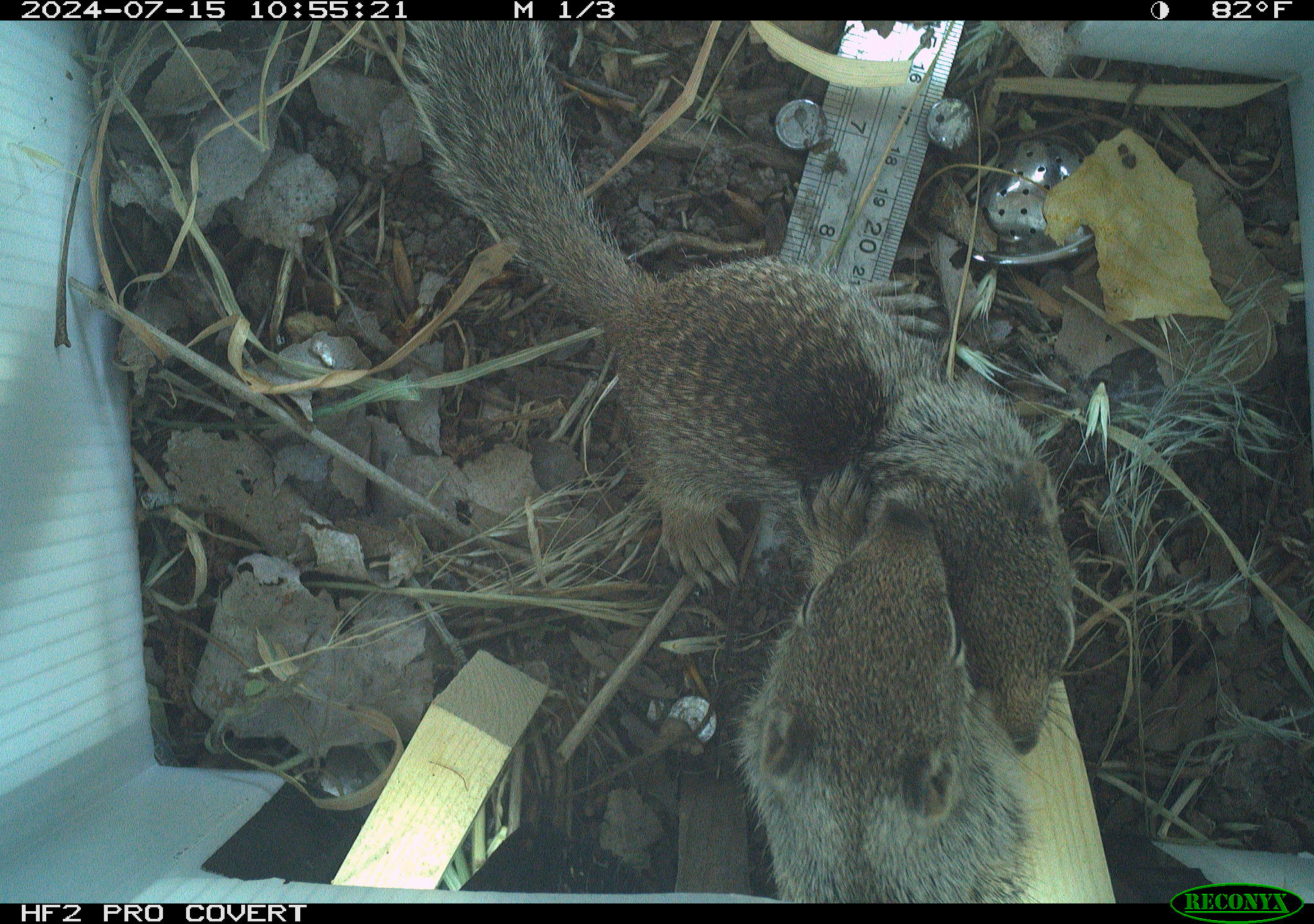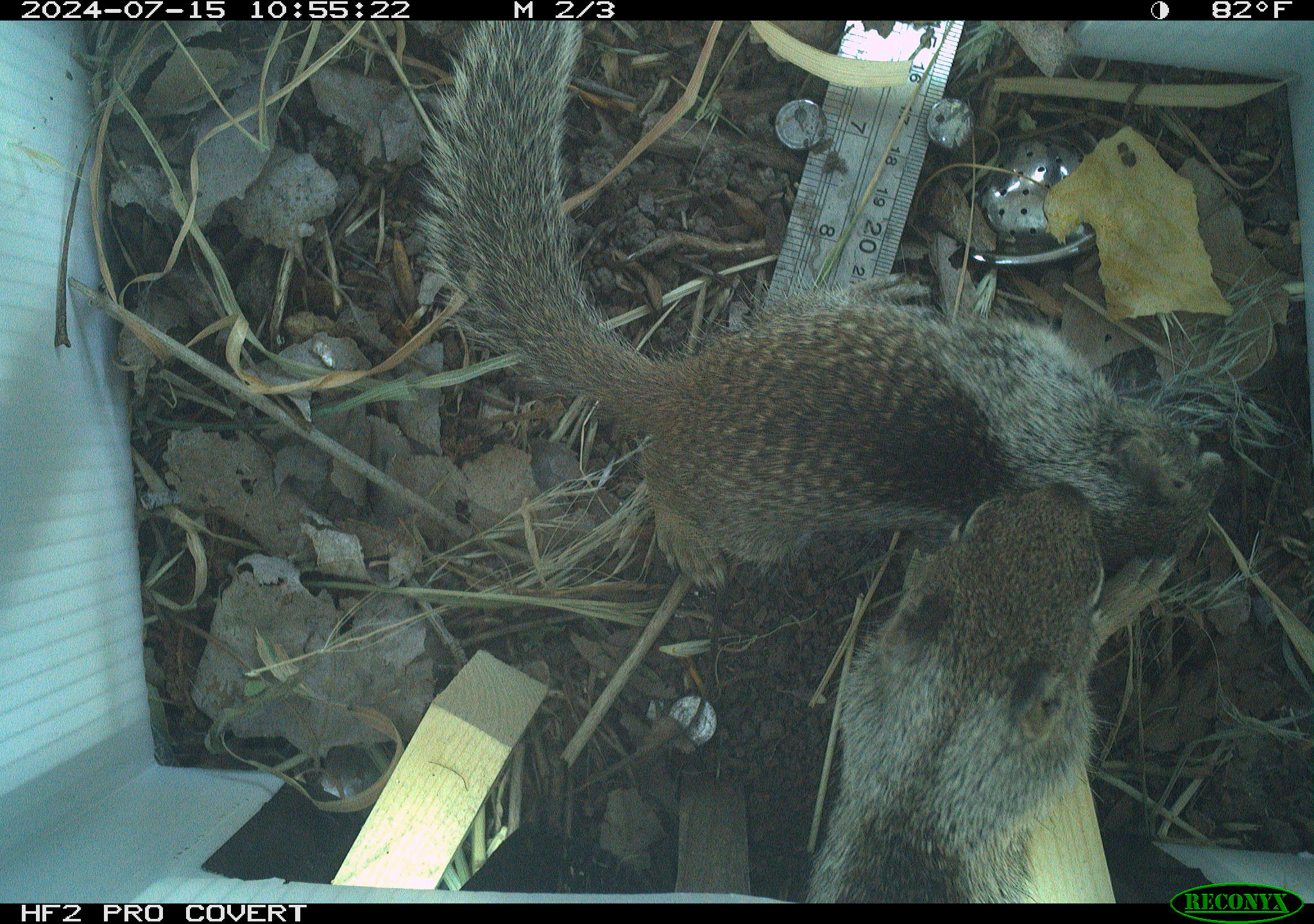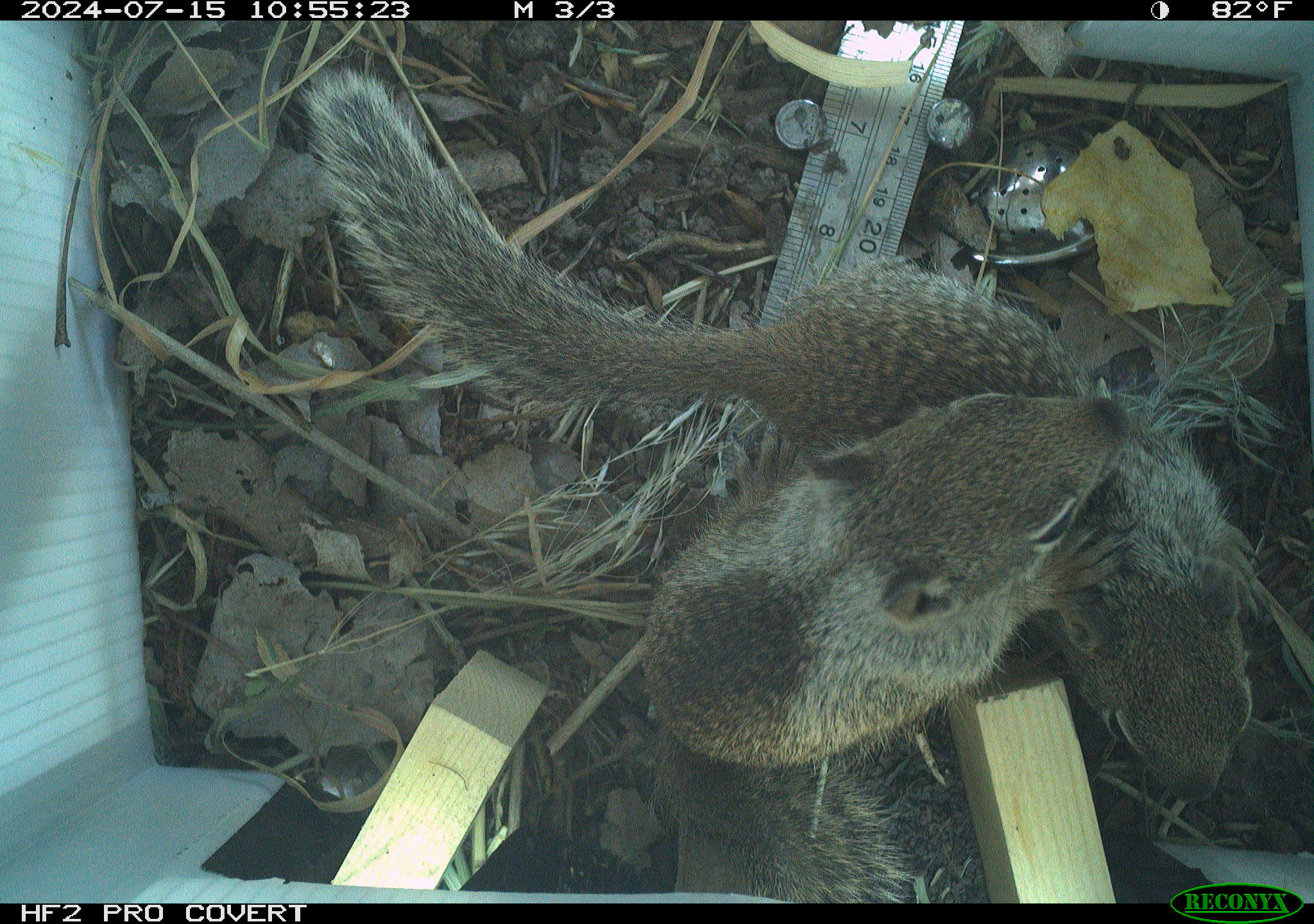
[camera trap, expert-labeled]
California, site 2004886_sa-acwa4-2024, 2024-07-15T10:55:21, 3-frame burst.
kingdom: Animalia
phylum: Chordata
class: Mammalia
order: Rodentia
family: Sciuridae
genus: Otospermophilus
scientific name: Otospermophilus beecheyi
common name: california ground squirrel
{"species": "california ground squirrel (Otospermophilus beecheyi)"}